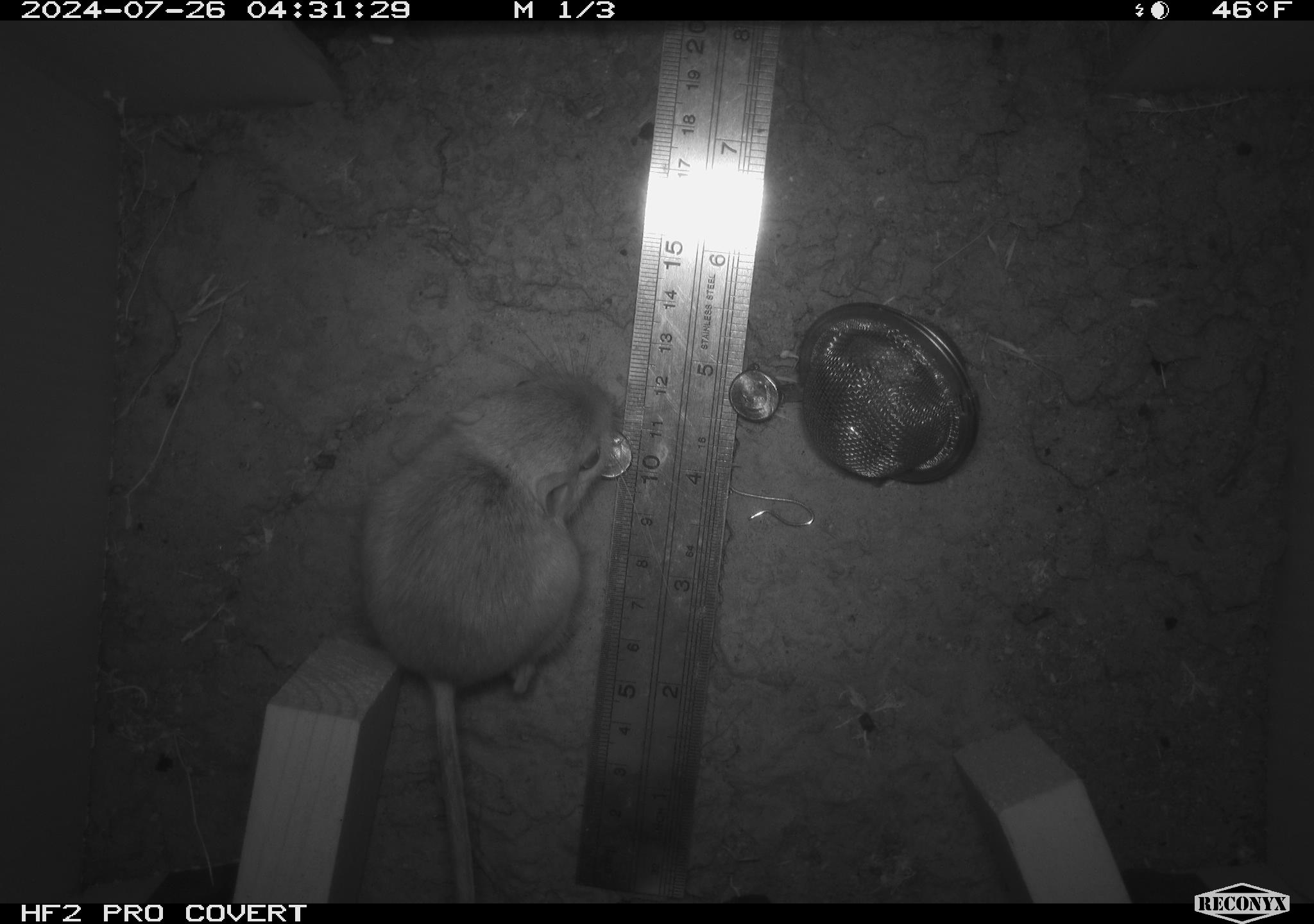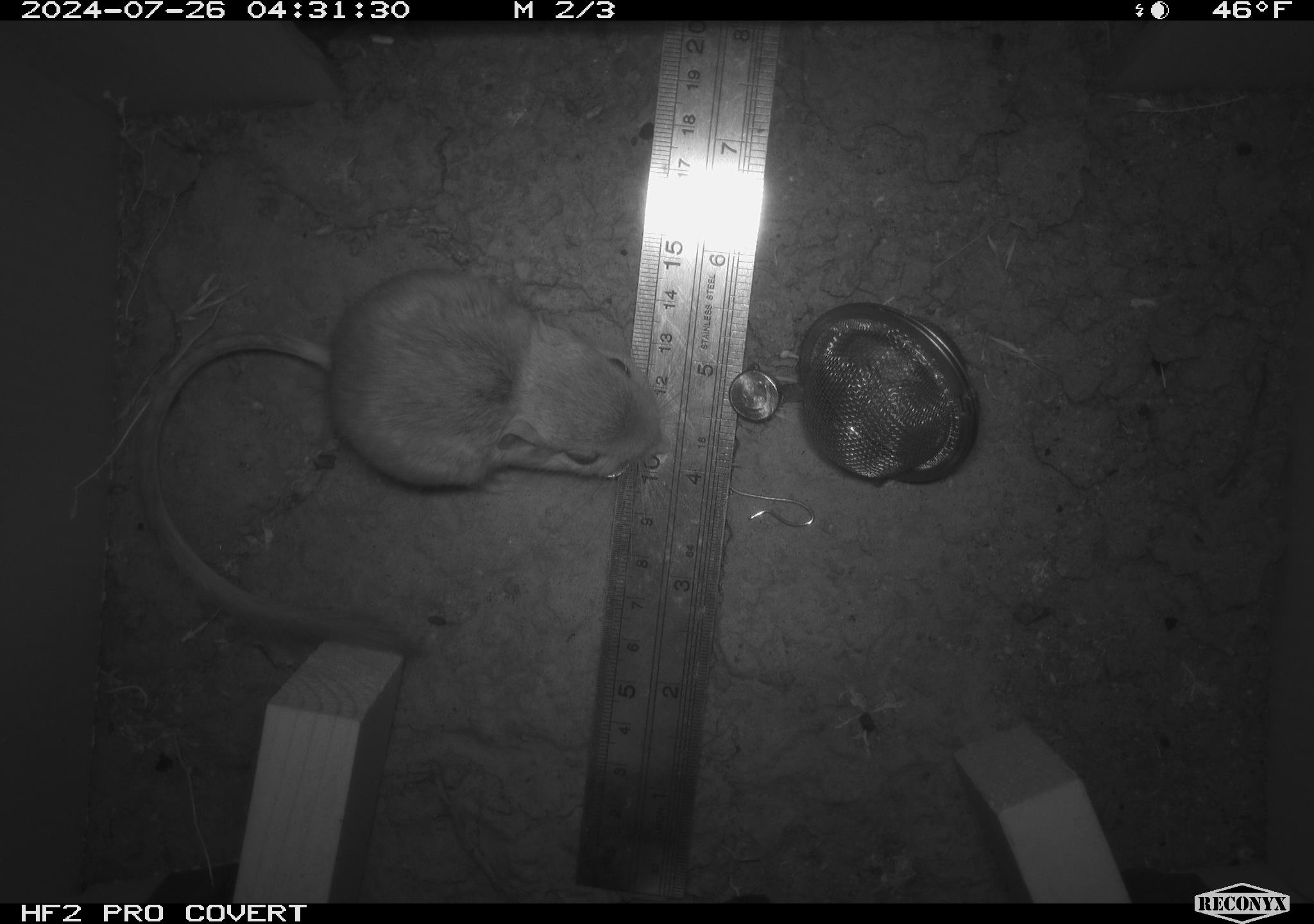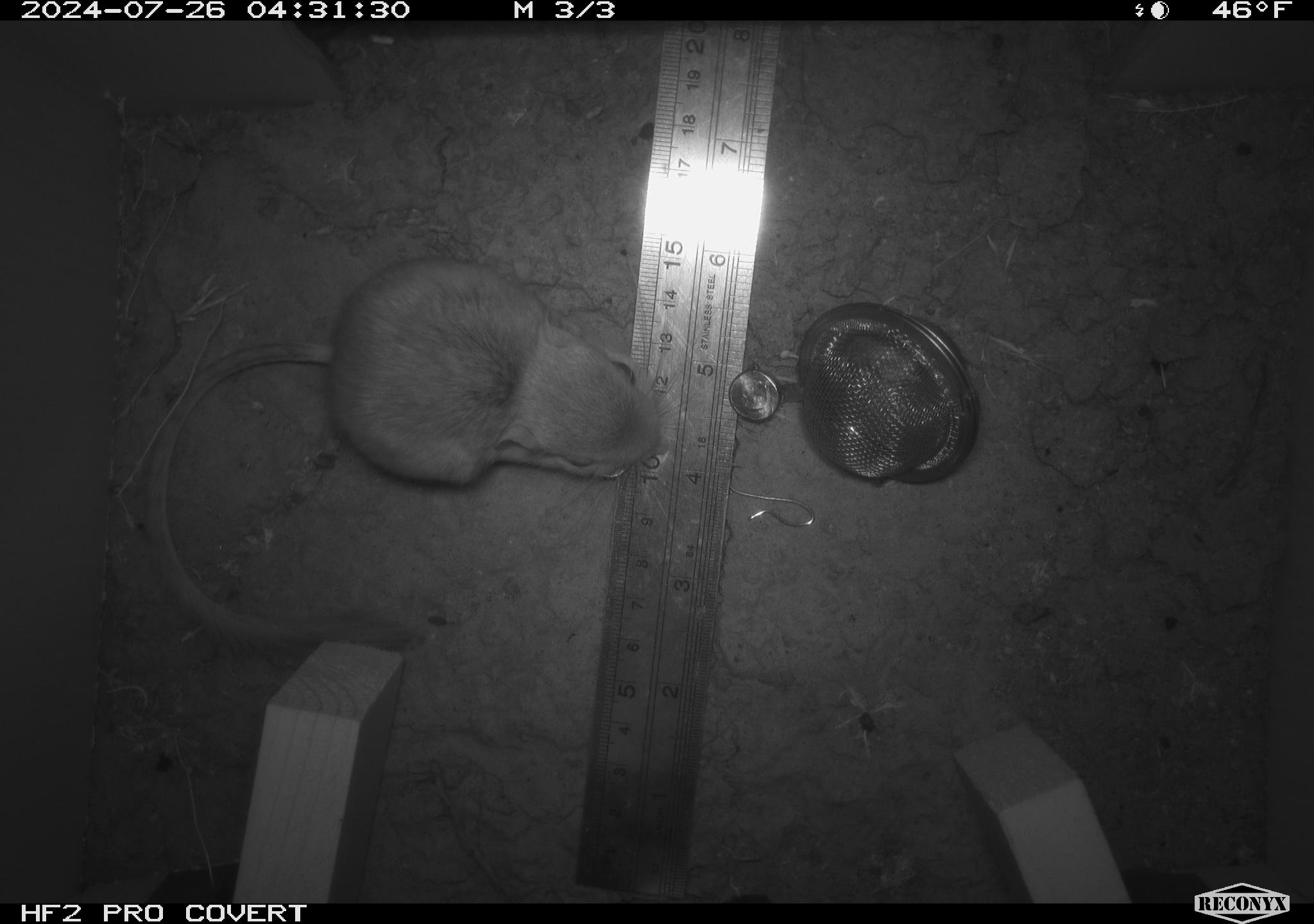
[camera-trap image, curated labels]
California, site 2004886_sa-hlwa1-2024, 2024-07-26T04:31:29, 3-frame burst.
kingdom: Animalia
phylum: Chordata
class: Mammalia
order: Rodentia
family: Heteromyidae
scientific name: Heteromyidae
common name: kangaroo rats and pocket mice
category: heteromyidae family